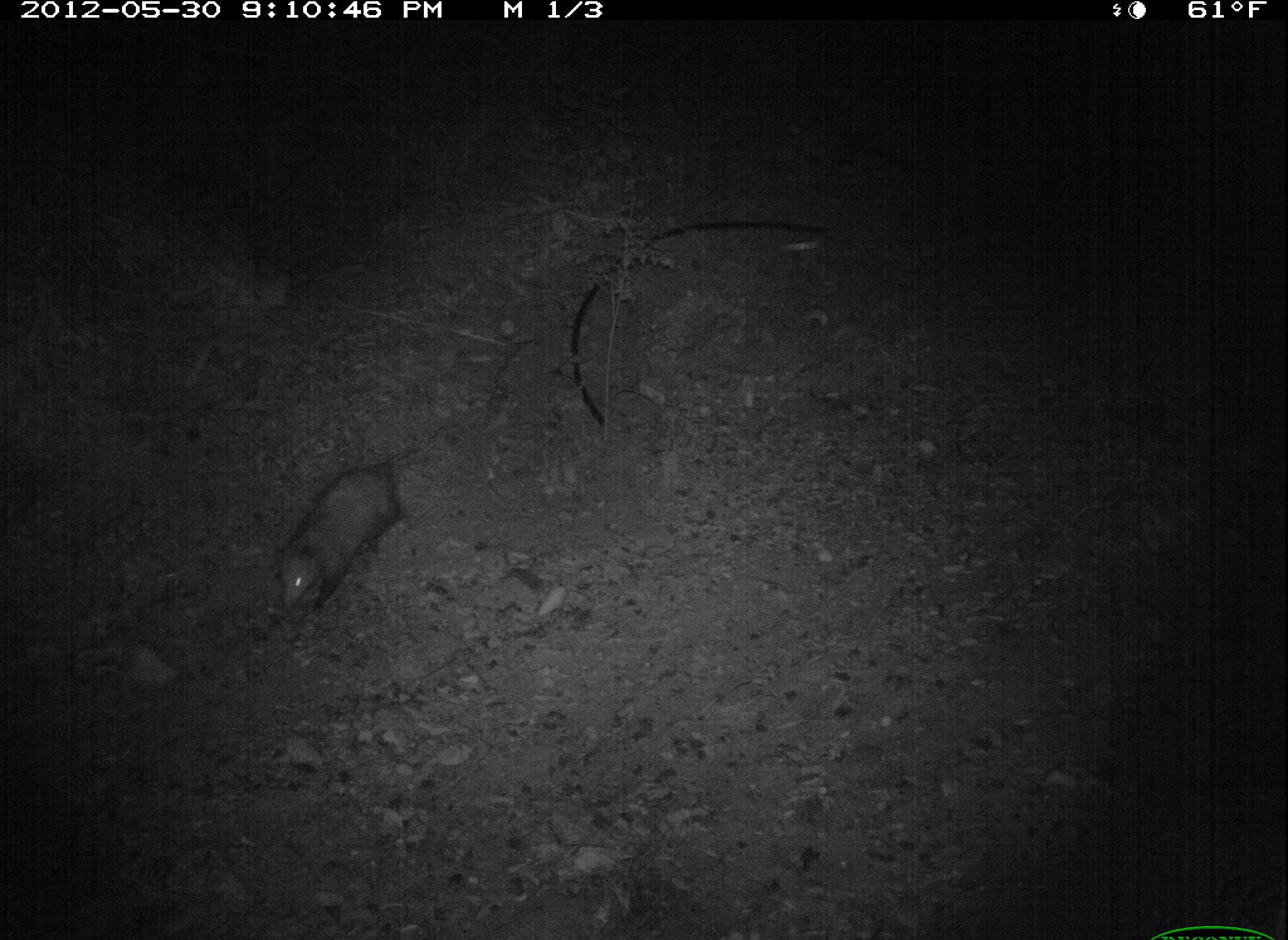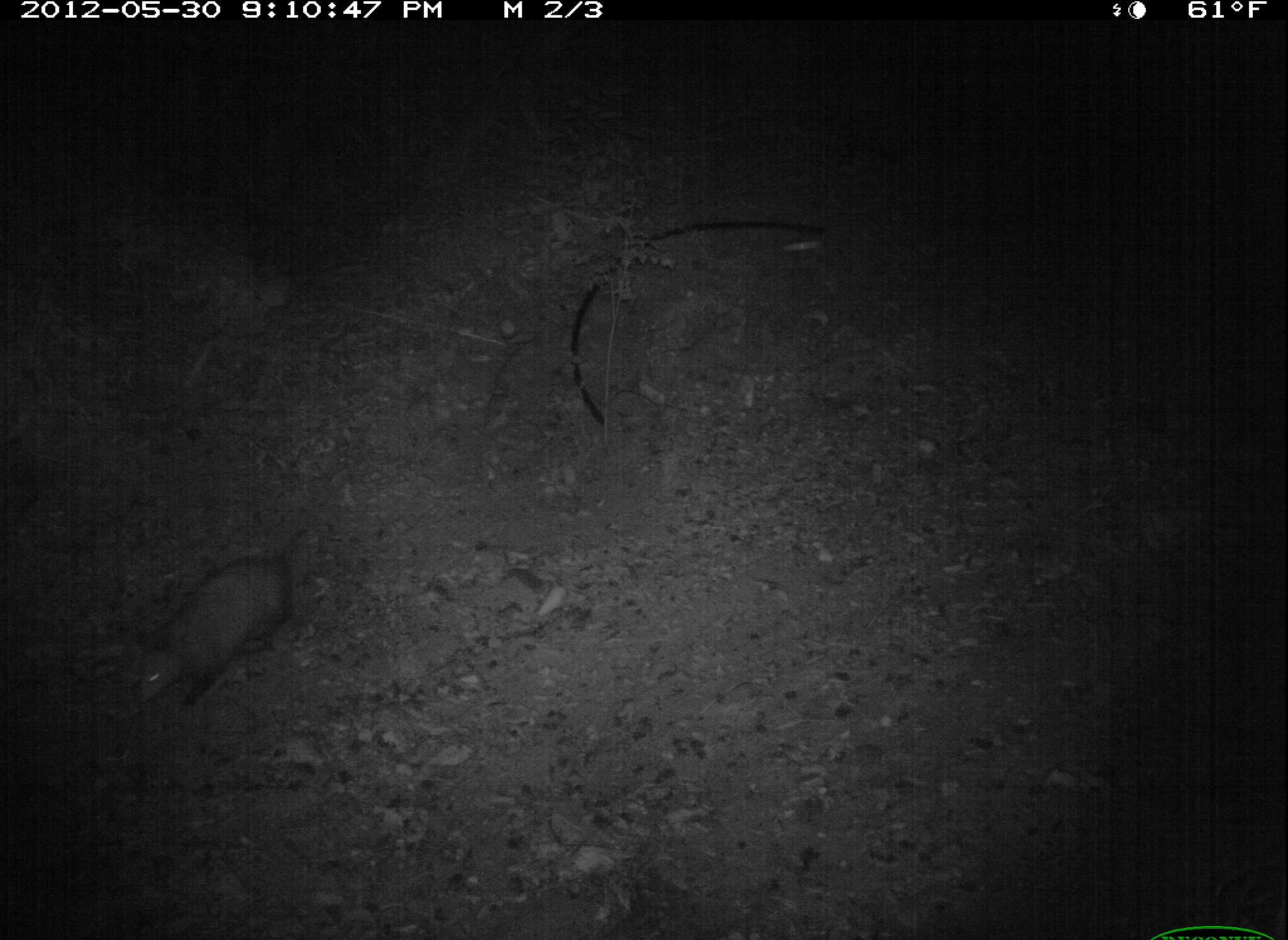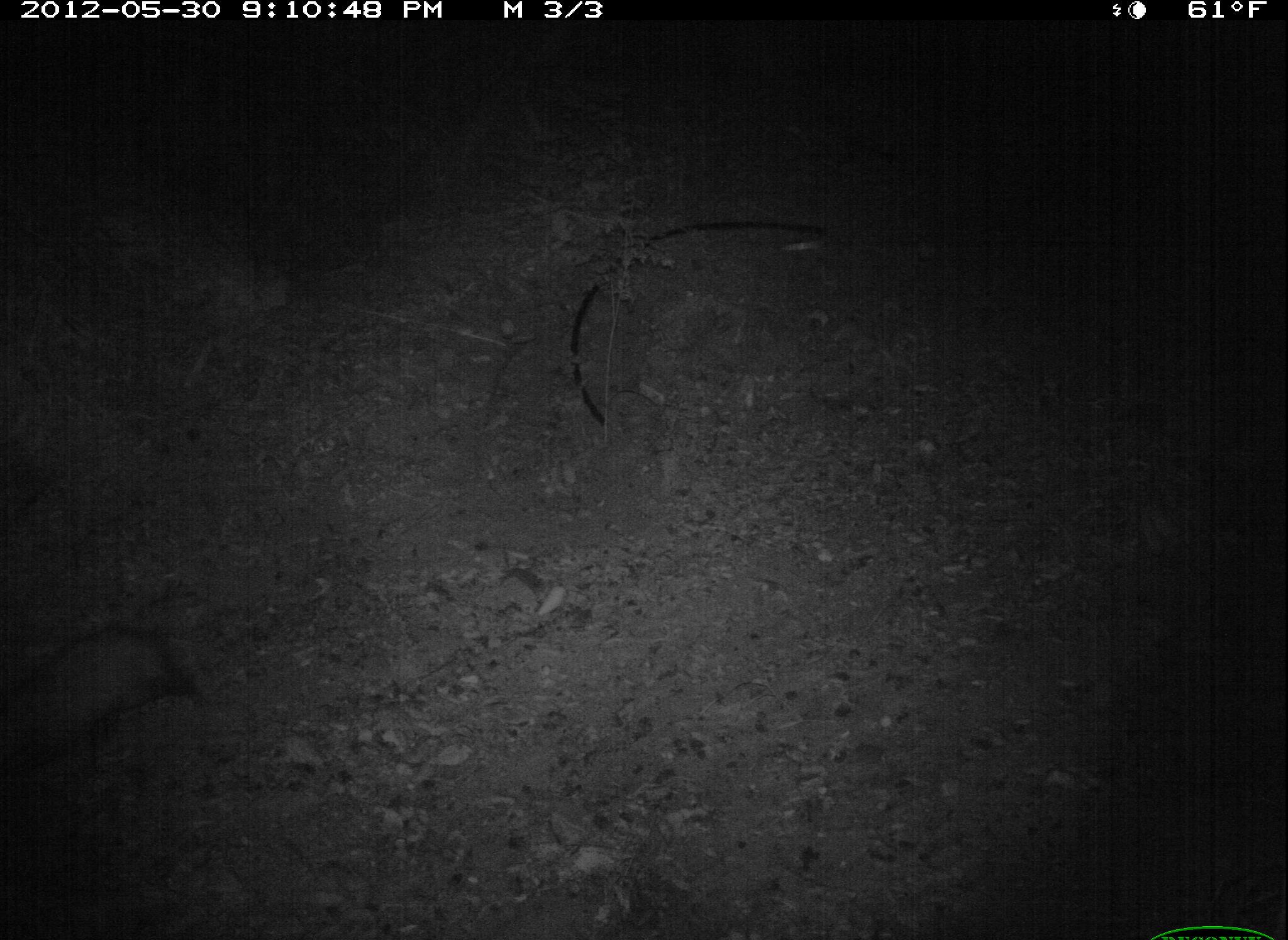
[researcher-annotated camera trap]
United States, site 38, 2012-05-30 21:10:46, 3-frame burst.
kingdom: Animalia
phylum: Chordata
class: Mammalia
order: Didelphimorphia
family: Didelphidae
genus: Didelphis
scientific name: Didelphis virginiana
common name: virginia opossum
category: opossum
Opossum (virginia opossum) (Didelphis virginiana).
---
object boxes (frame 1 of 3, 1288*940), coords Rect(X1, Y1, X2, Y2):
opossum: Rect(238, 420, 452, 646)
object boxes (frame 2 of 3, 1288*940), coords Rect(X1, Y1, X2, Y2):
opossum: Rect(84, 519, 317, 712)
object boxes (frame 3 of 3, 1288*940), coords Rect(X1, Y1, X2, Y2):
opossum: Rect(3, 606, 209, 799)